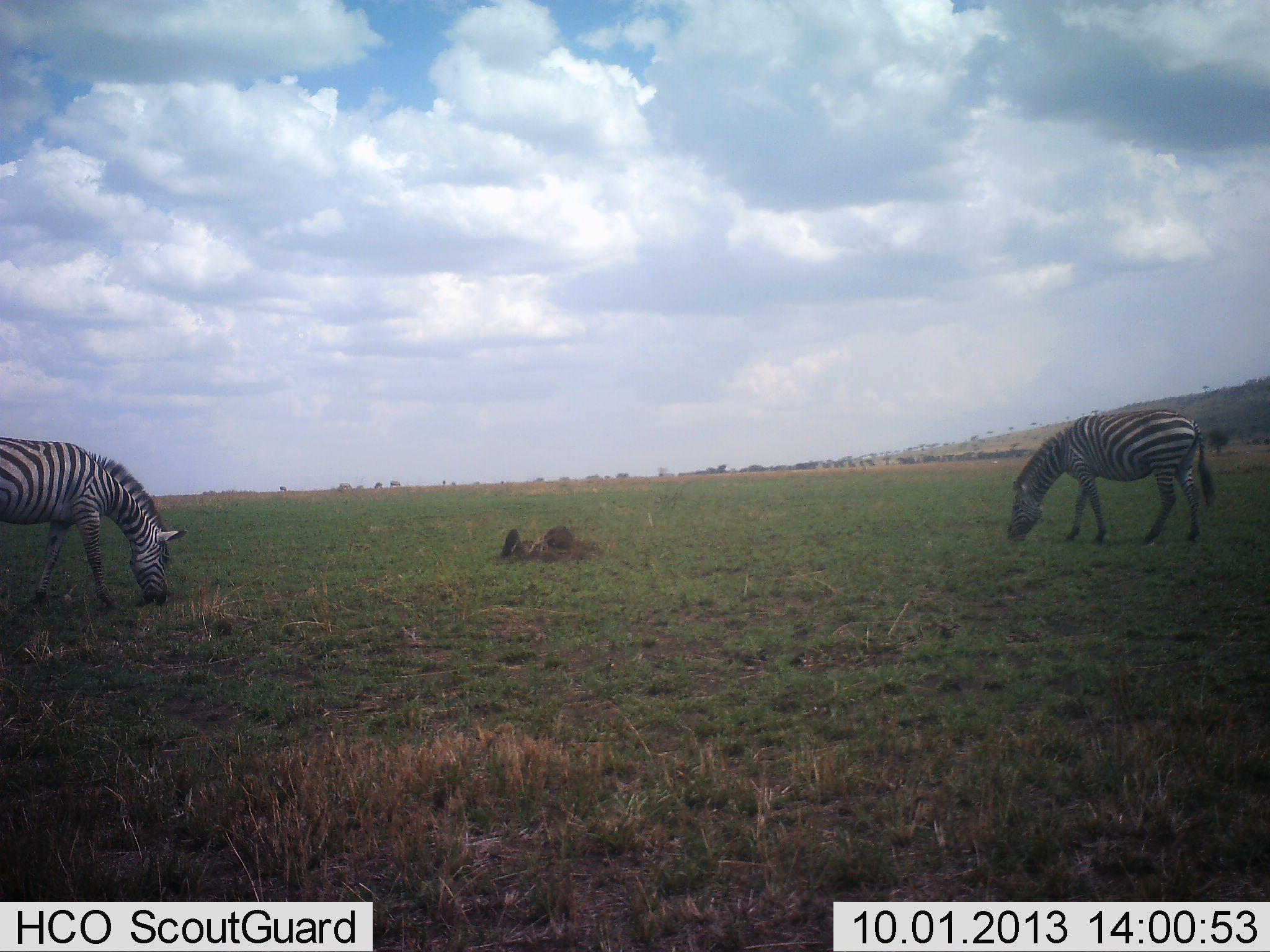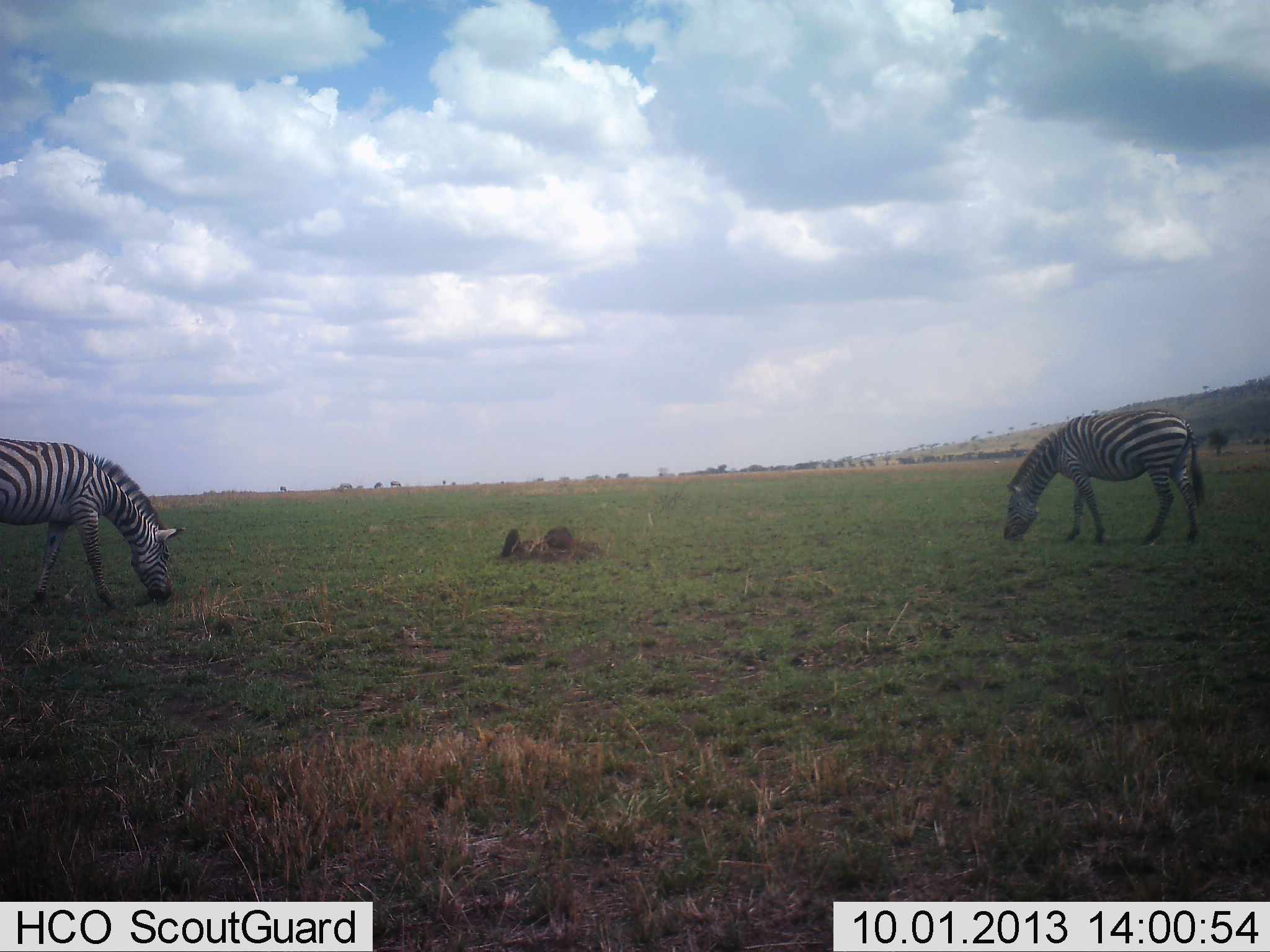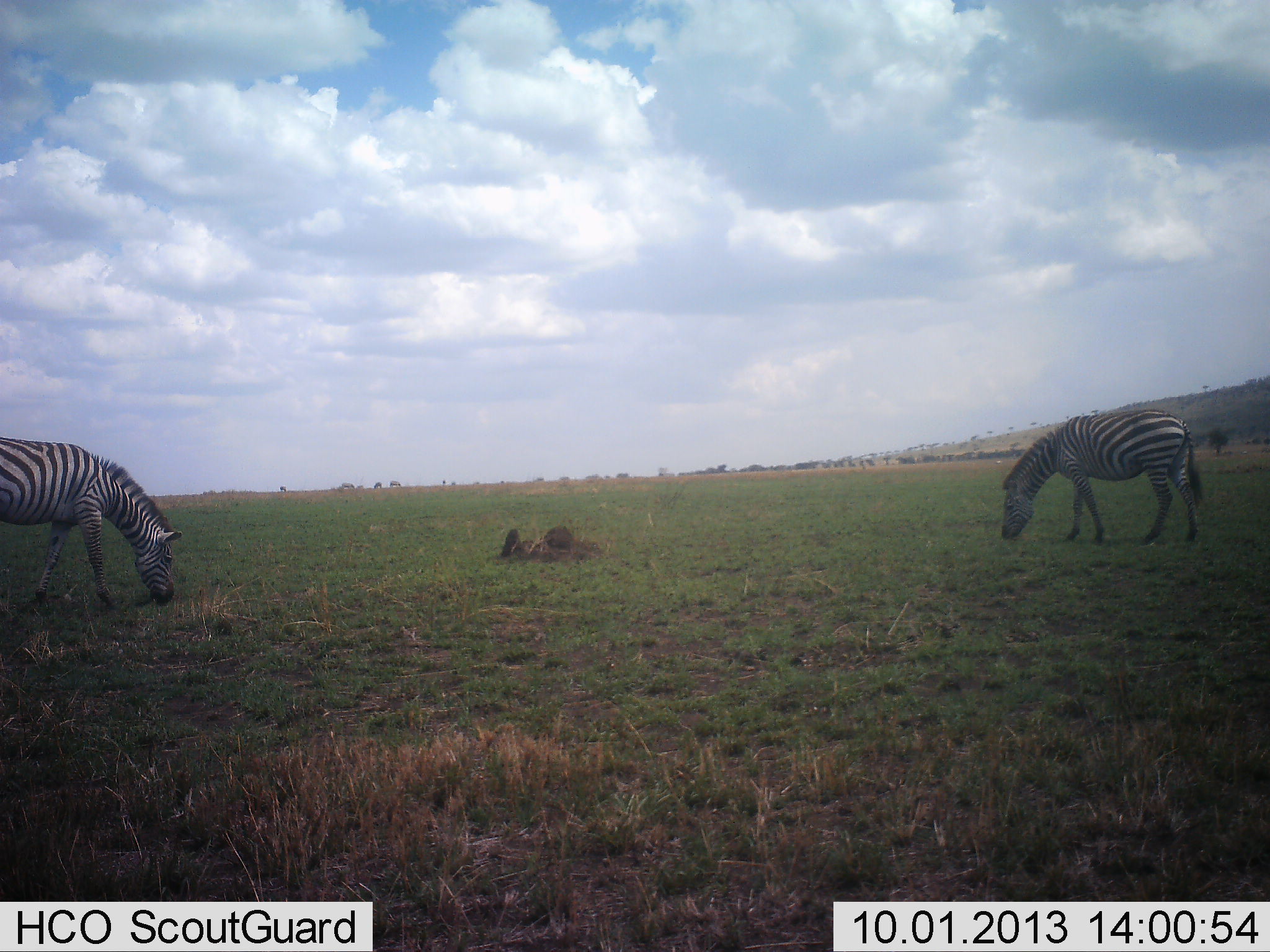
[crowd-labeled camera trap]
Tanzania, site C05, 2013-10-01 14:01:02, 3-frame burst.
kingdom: Animalia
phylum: Chordata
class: Mammalia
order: Perissodactyla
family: Equidae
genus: Equus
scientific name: Equus quagga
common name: plains zebra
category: zebra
Zebra (plains zebra) (Equus quagga), count 2. Behavior (volunteer vote fractions): standing 20%, resting 0%, moving 0%, interacting 0%. Young present (vote fraction): 0%. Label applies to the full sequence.